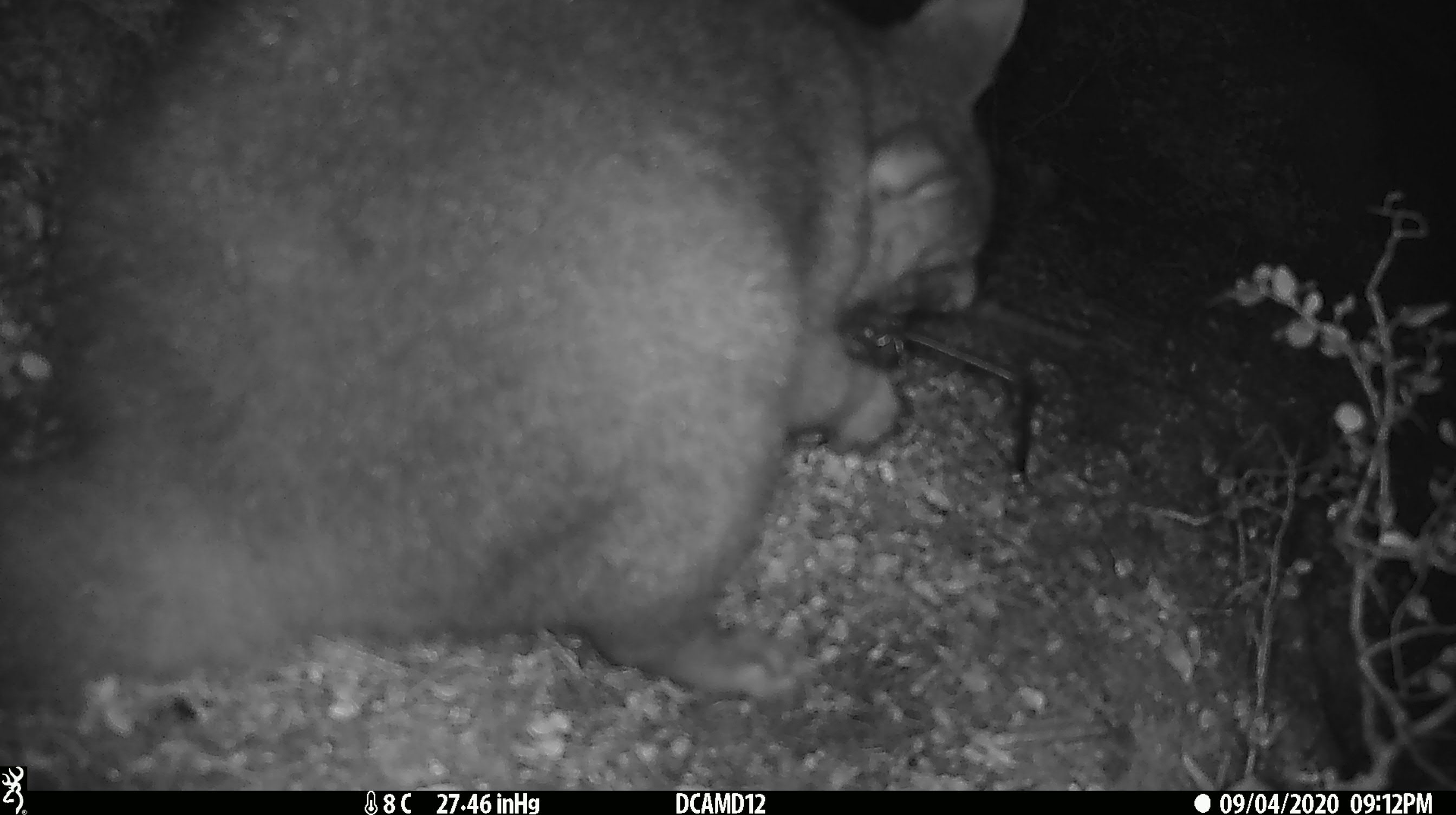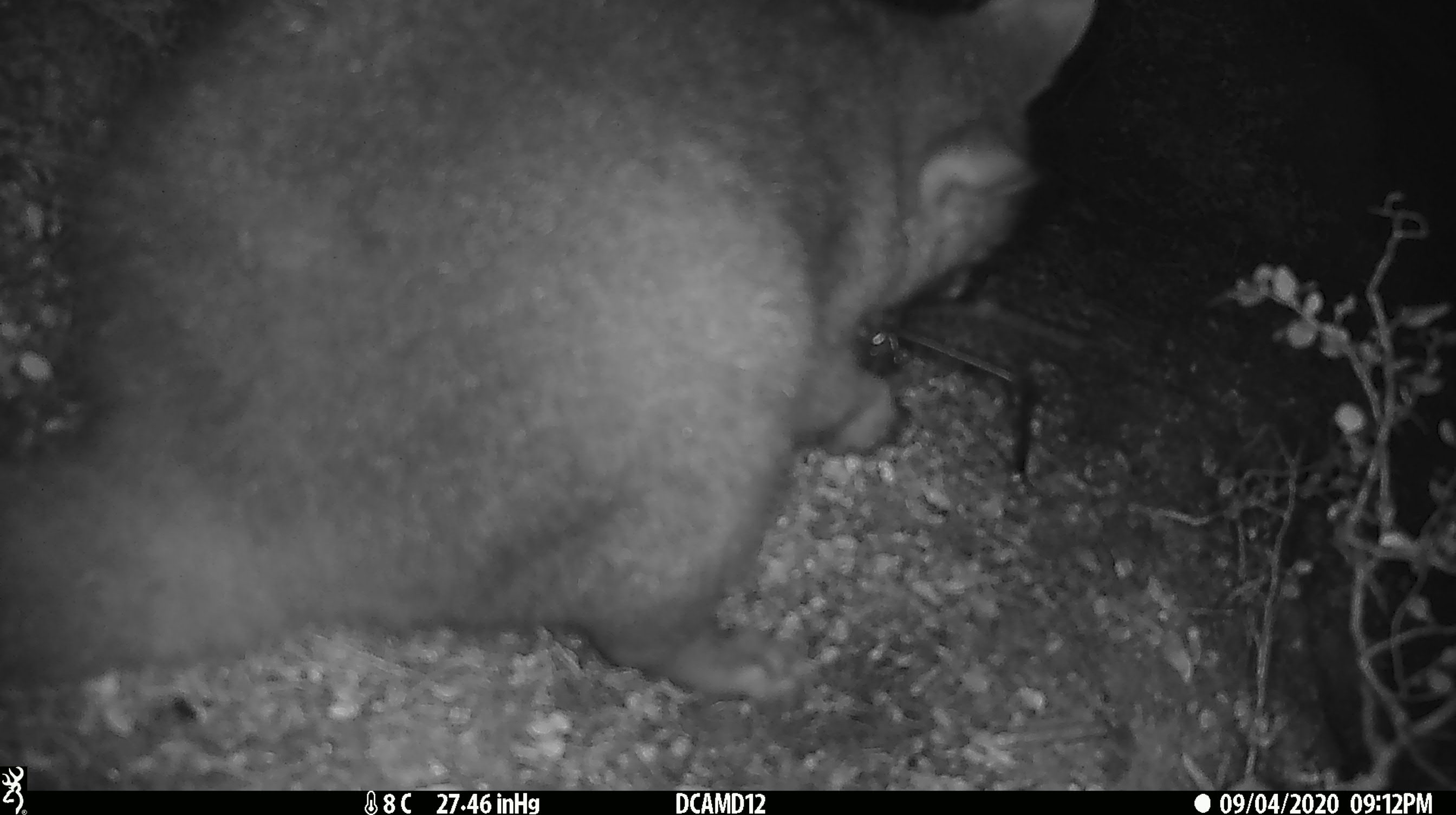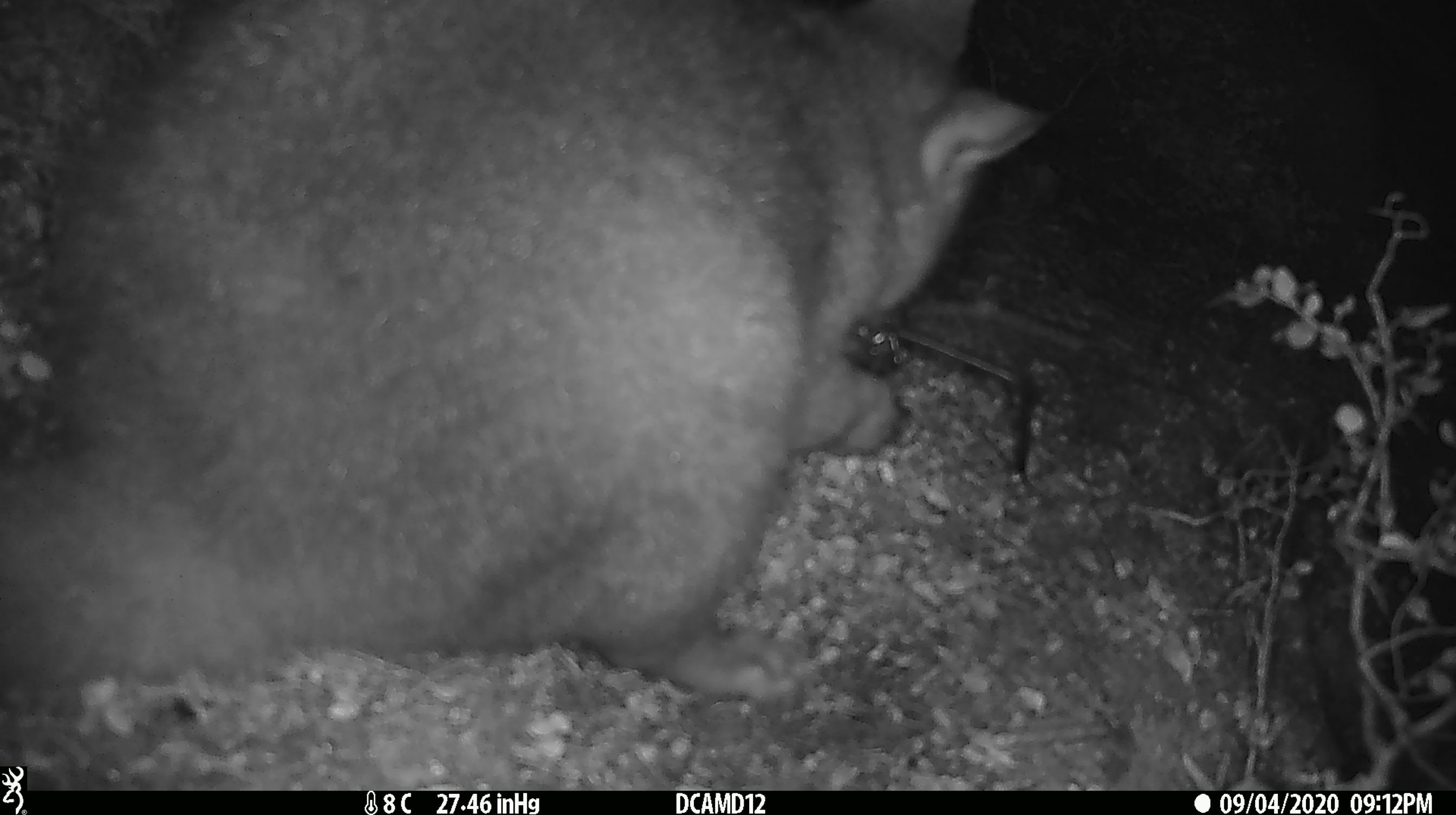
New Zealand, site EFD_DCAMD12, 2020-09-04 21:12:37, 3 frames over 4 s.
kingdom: Animalia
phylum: Chordata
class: Mammalia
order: Diprotodontia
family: Phalangeridae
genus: Trichosurus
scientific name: Trichosurus vulpecula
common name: common brushtail possum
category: possum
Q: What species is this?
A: Possum (common brushtail possum) (Trichosurus vulpecula).